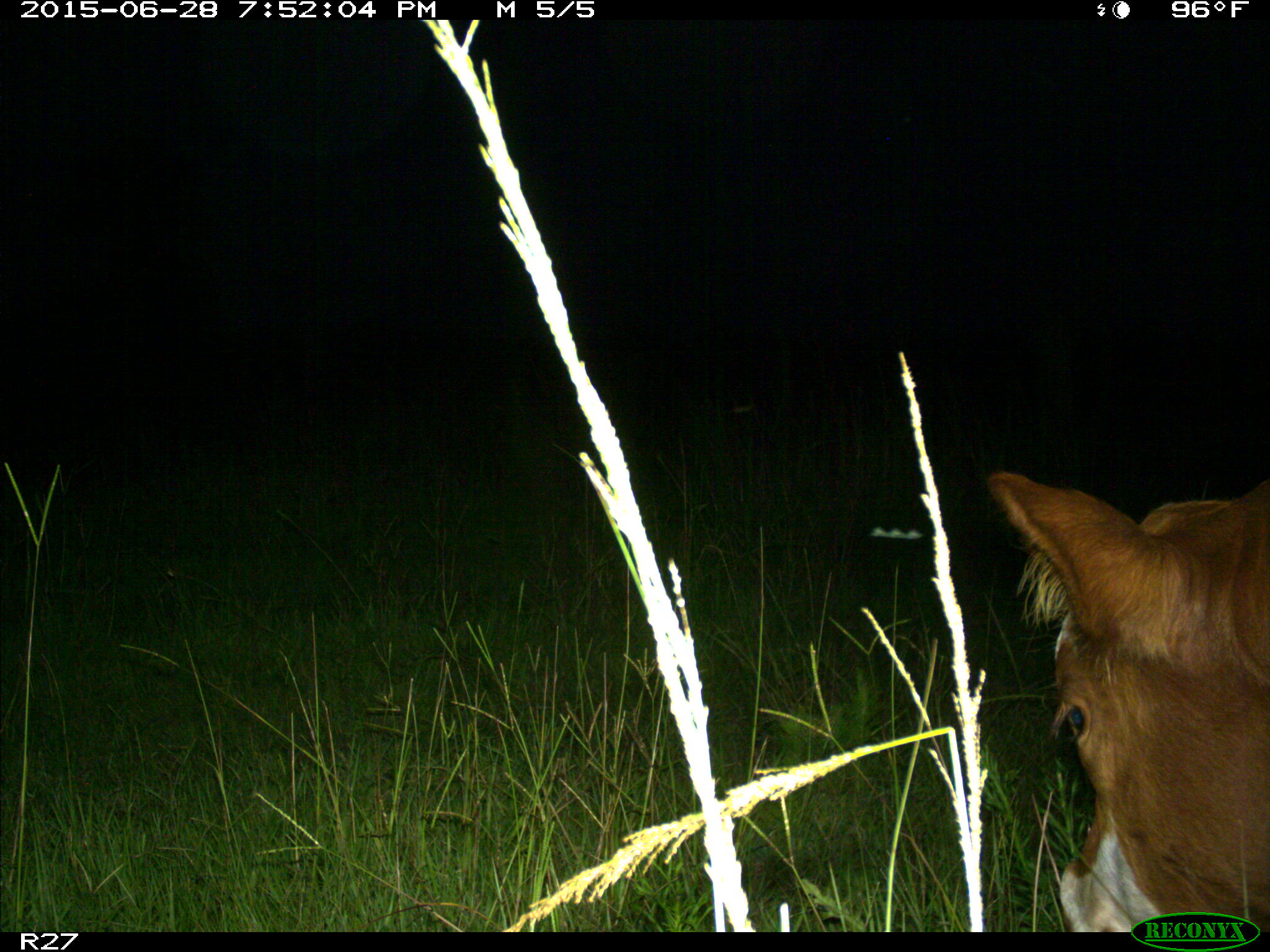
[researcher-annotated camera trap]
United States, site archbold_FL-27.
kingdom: Animalia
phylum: Chordata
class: Mammalia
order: Artiodactyla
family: Bovidae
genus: Bos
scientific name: Bos taurus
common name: domestic cow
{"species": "Bos taurus (domestic cow)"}